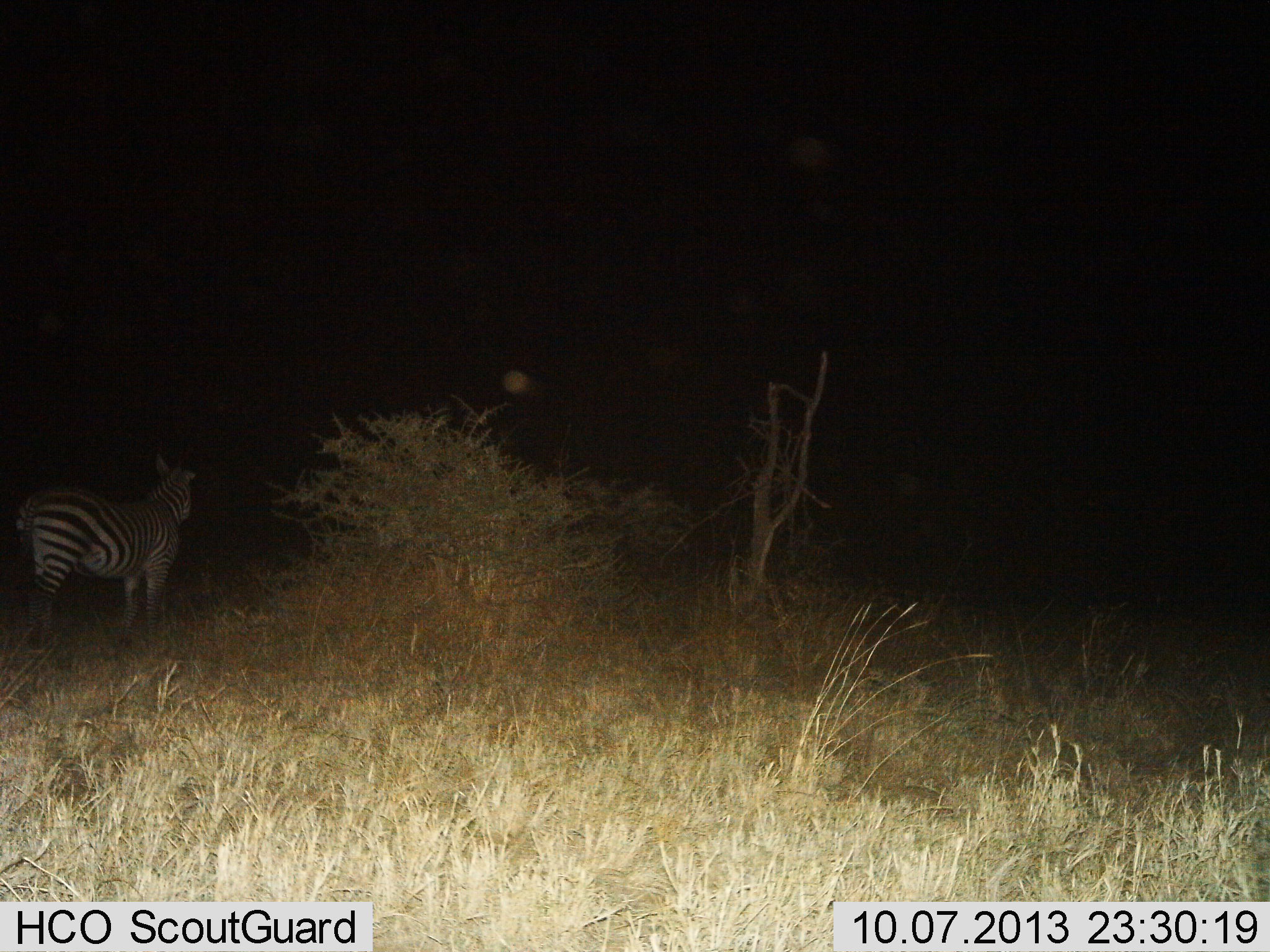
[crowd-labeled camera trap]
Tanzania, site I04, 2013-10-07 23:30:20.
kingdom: Animalia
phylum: Chordata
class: Mammalia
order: Perissodactyla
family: Equidae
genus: Equus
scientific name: Equus quagga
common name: plains zebra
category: zebra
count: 1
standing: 100%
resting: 0%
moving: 0%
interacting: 0%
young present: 0%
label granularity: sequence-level